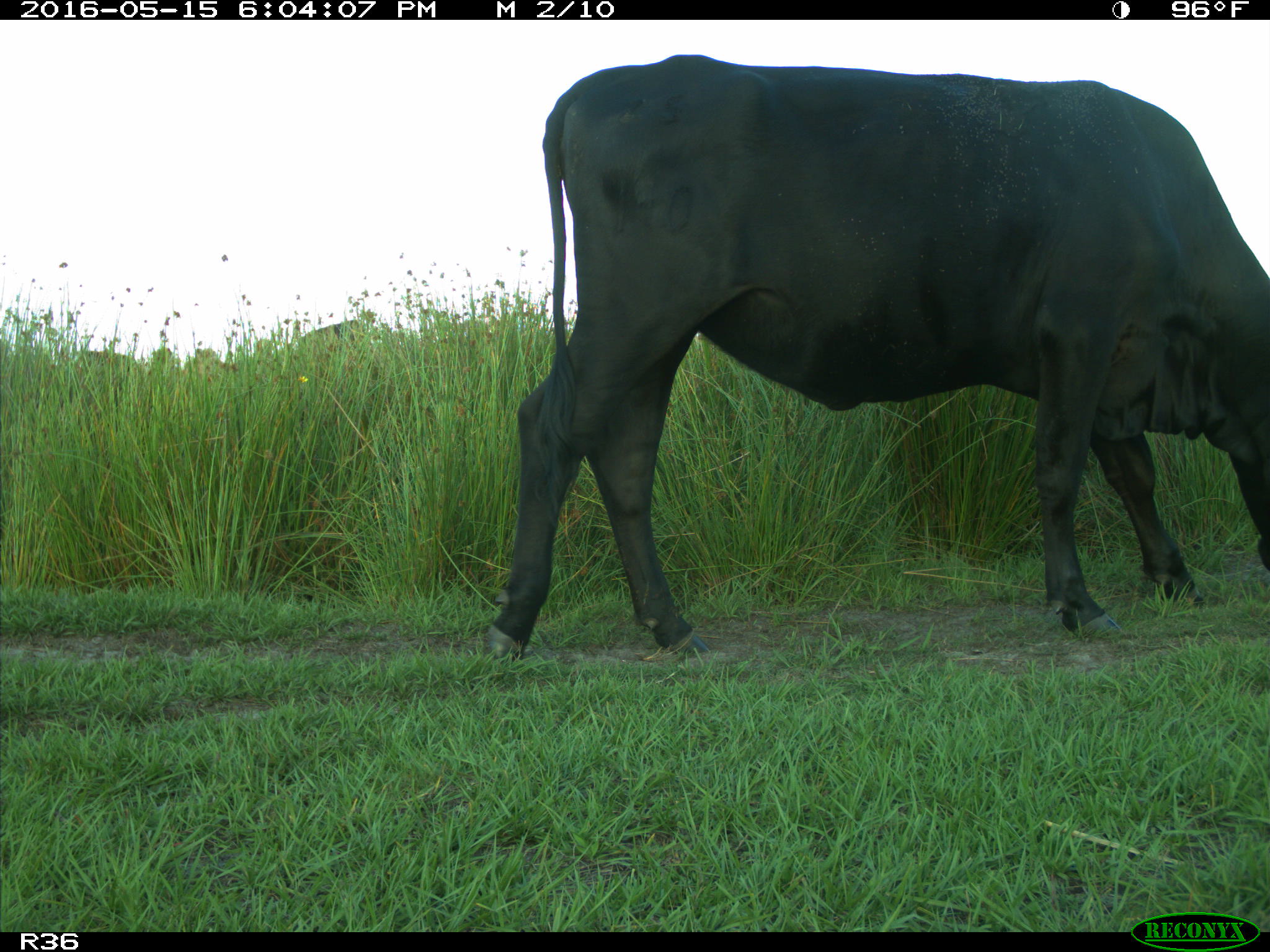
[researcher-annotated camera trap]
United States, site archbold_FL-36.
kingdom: Animalia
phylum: Chordata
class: Mammalia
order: Artiodactyla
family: Bovidae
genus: Bos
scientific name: Bos taurus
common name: domestic cow